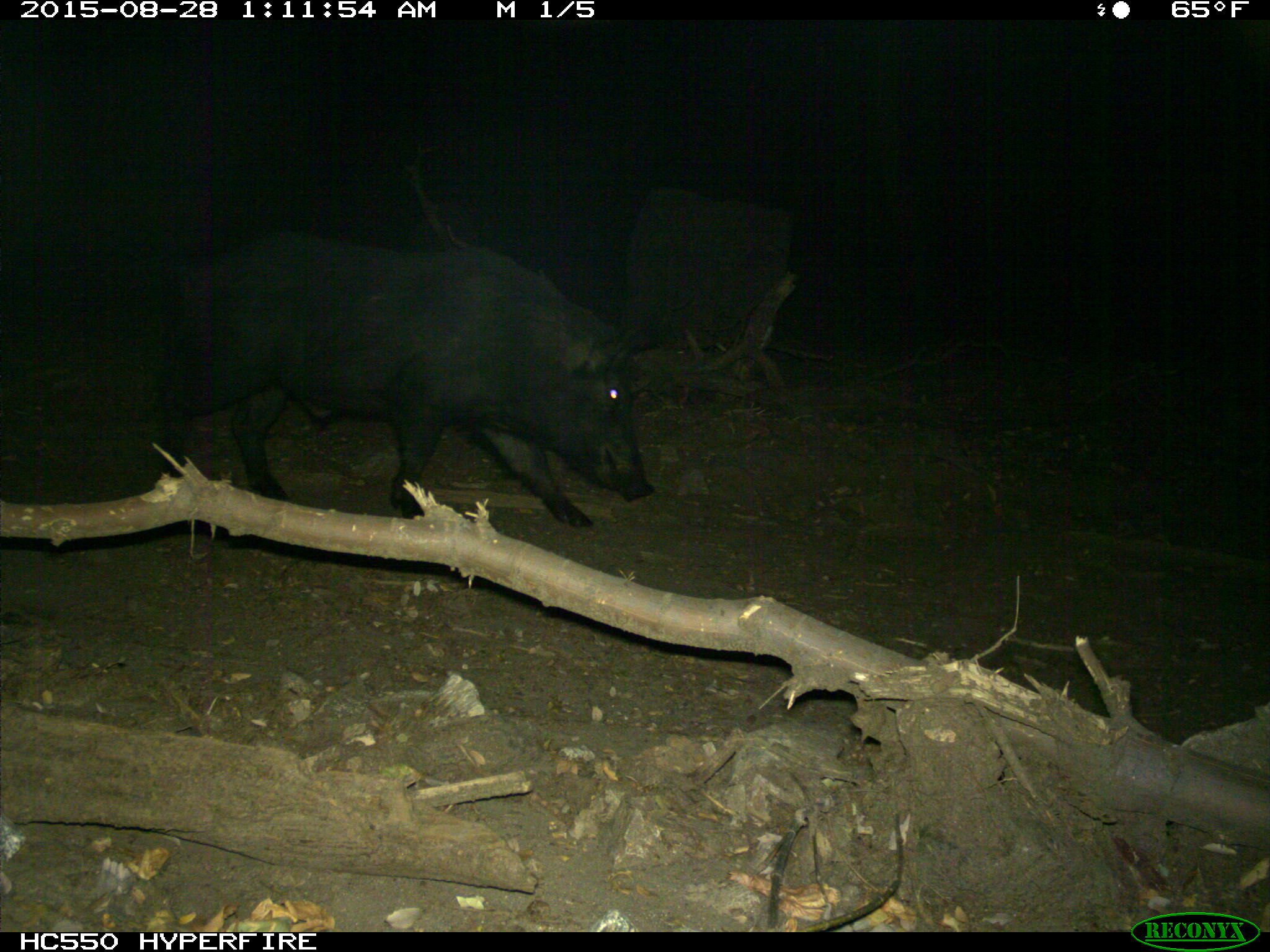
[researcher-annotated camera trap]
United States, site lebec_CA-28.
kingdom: Animalia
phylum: Chordata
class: Mammalia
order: Artiodactyla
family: Suidae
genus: Sus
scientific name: Sus scrofa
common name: wild boar